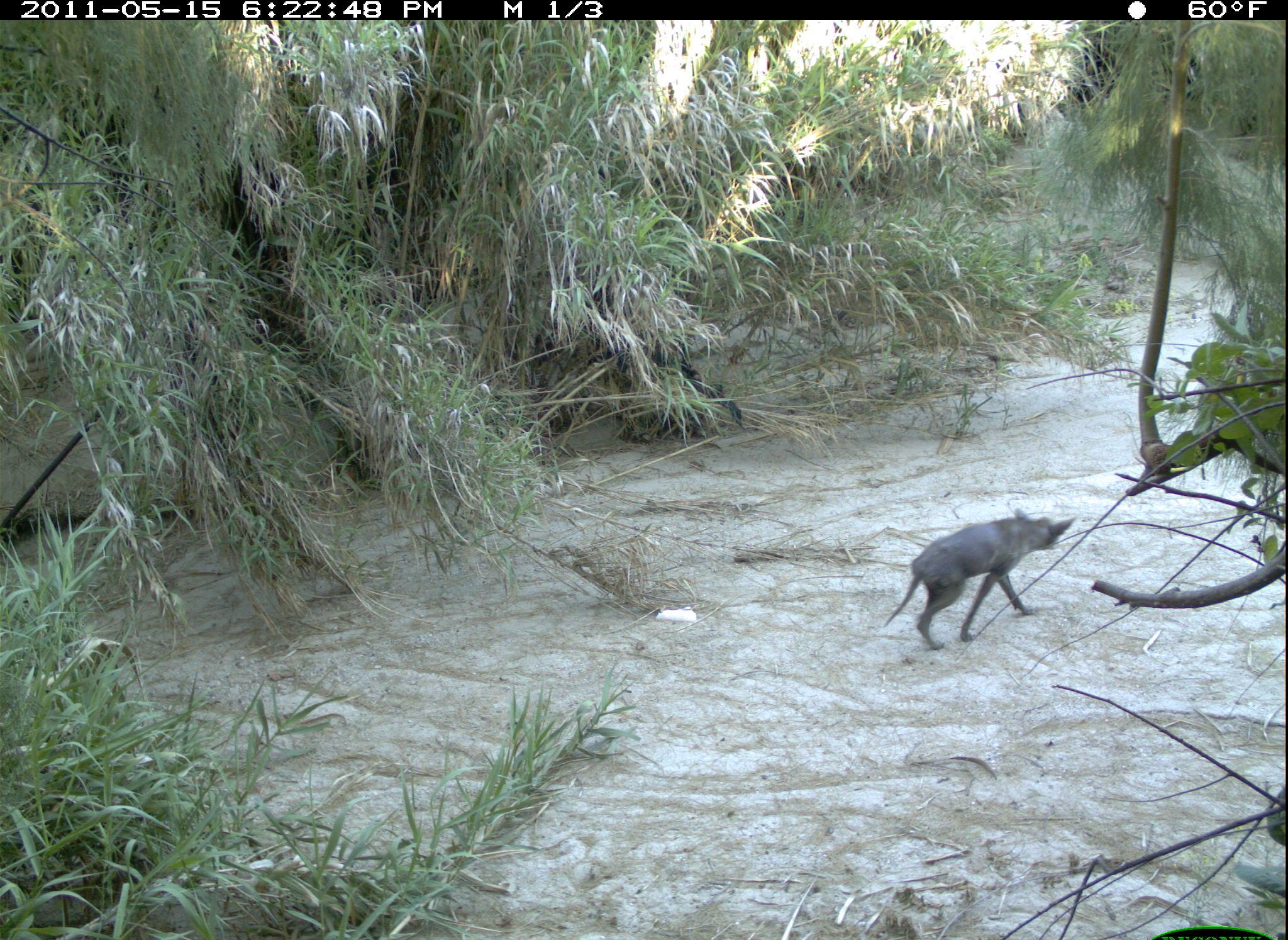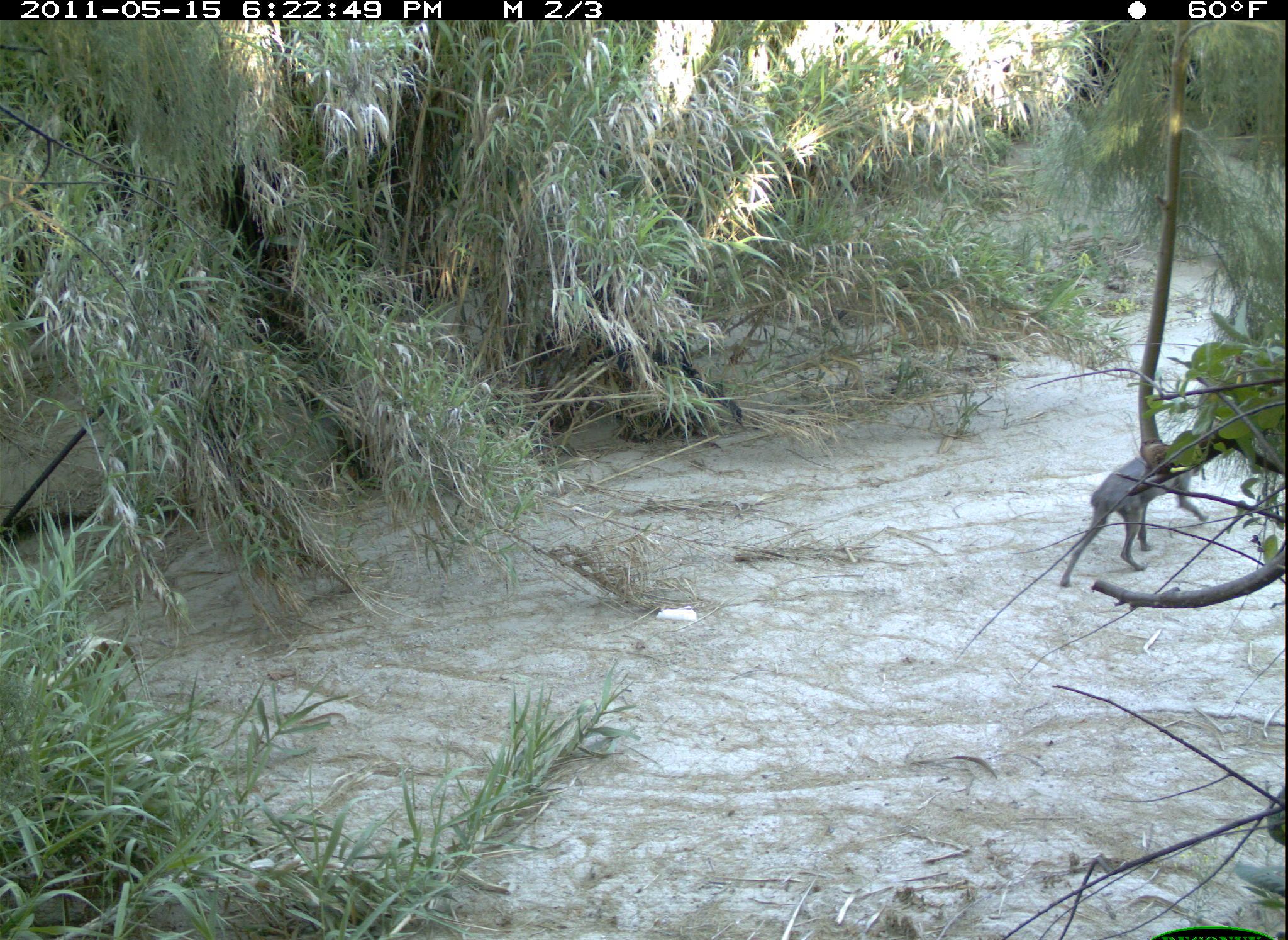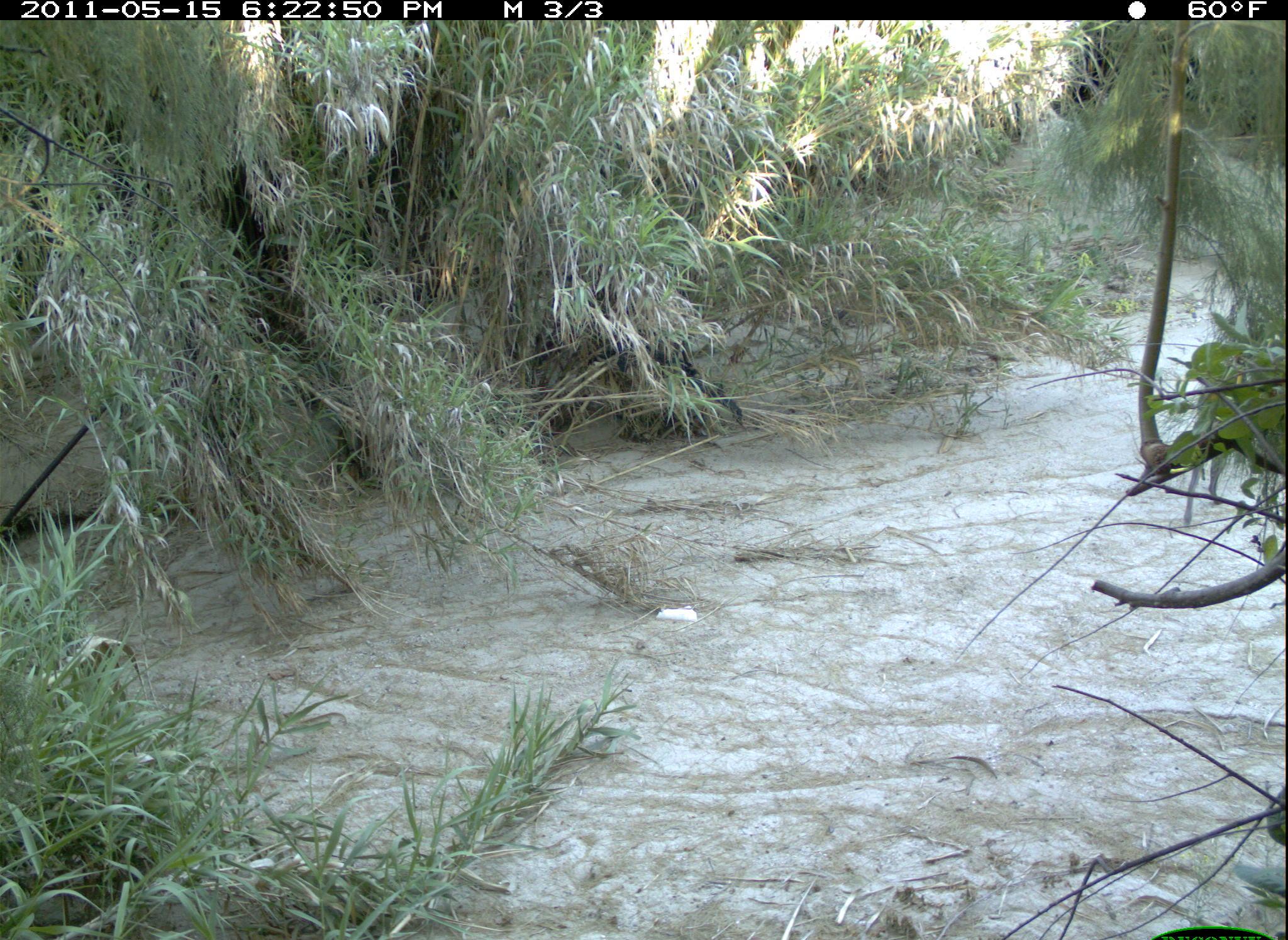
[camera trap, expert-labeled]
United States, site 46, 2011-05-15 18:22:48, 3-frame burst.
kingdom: Animalia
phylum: Chordata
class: Mammalia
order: Carnivora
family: Canidae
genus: Canis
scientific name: Canis latrans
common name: coyote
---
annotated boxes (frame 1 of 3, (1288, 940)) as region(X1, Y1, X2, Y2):
coyote: region(858, 498, 1117, 685)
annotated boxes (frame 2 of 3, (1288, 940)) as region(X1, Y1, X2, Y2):
coyote: region(1042, 399, 1249, 596)